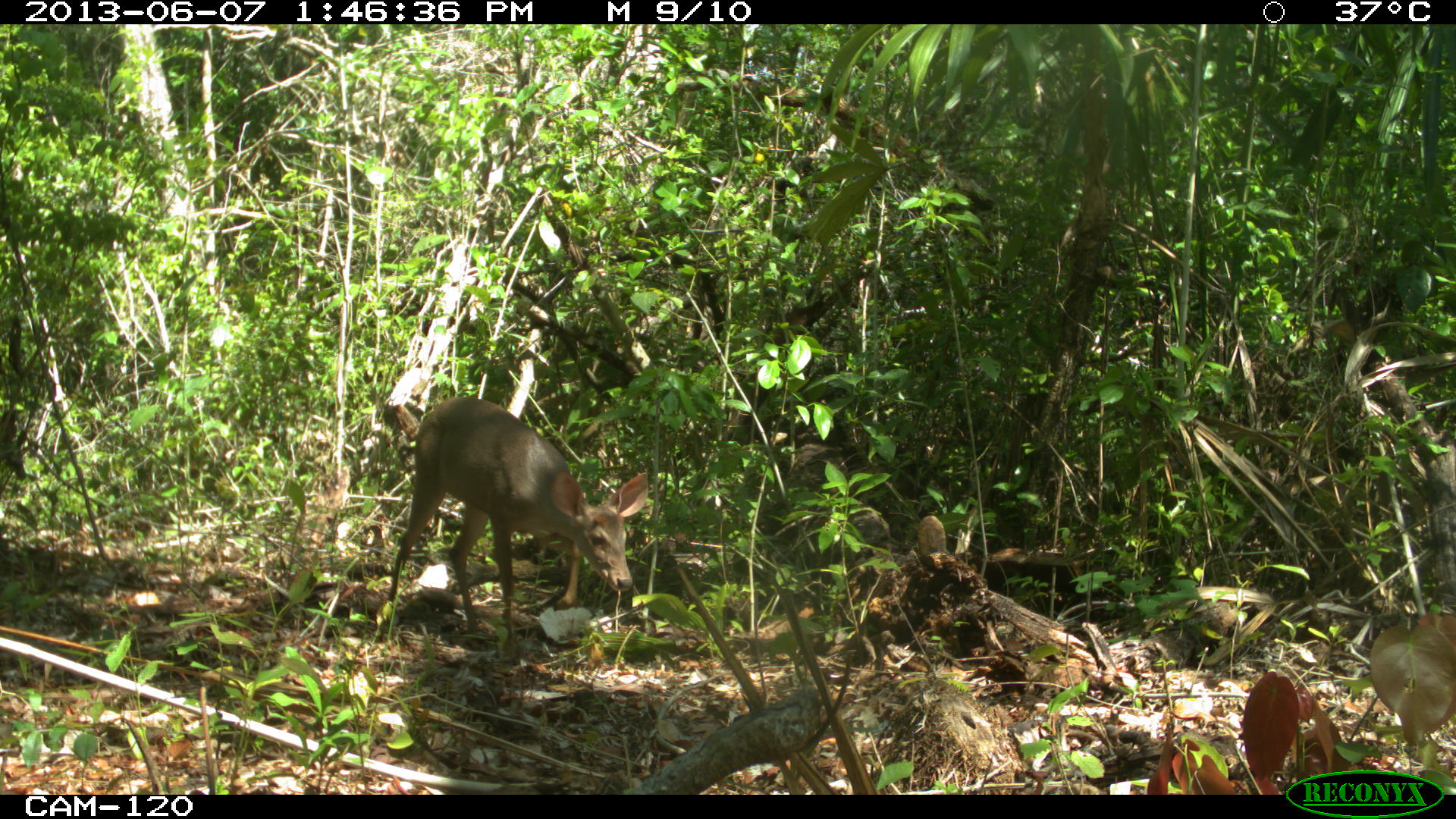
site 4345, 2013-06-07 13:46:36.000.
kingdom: Animalia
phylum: Chordata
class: Mammalia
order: Artiodactyla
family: Cervidae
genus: Odocoileus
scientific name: Odocoileus pandora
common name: yucatán brown brocket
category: mazama pandora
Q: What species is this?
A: Mazama pandora (yucatán brown brocket) (Odocoileus pandora).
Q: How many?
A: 1.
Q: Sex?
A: Female.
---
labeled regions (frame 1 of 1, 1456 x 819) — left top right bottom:
mazama pandora: 386 394 649 647